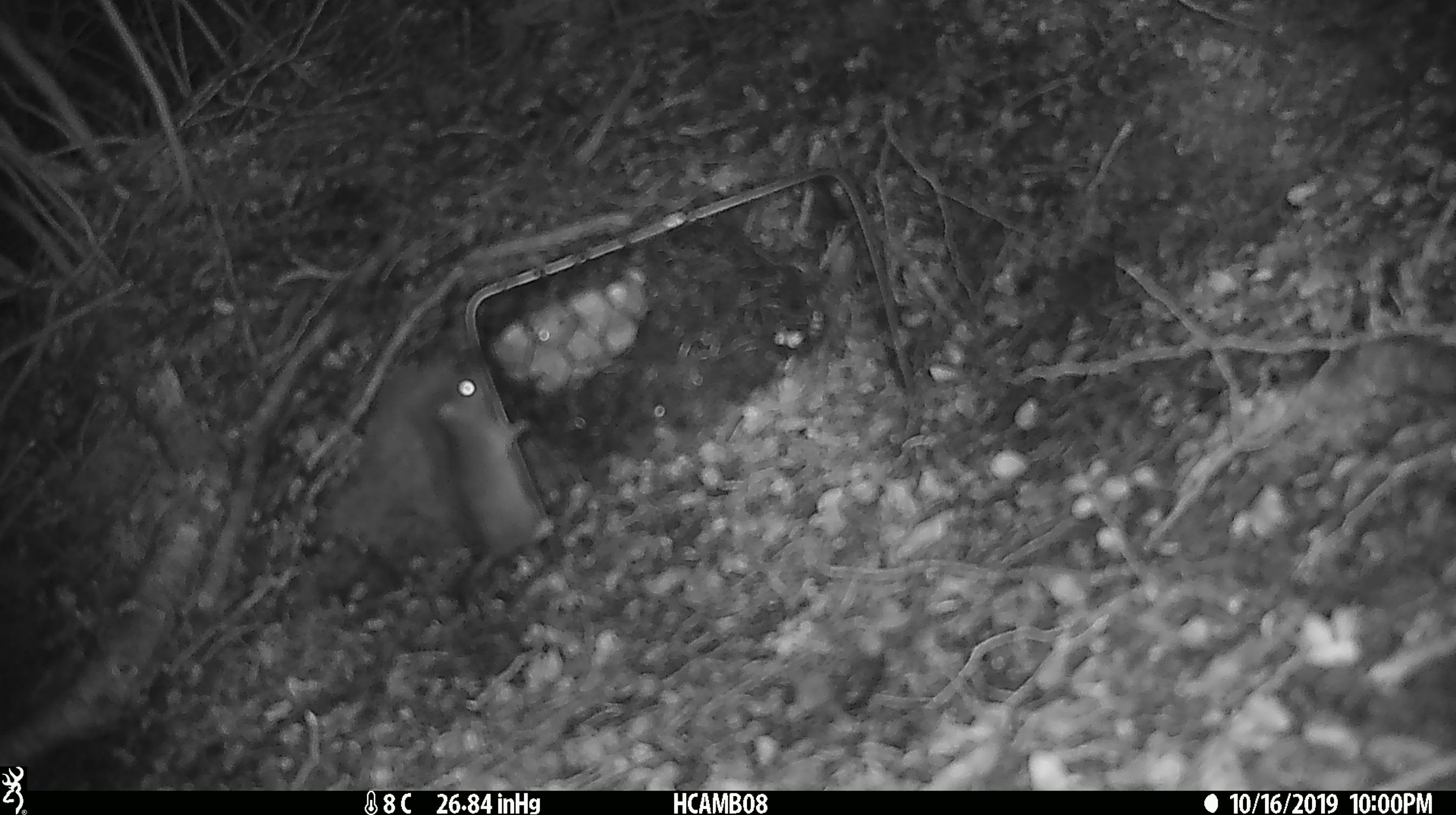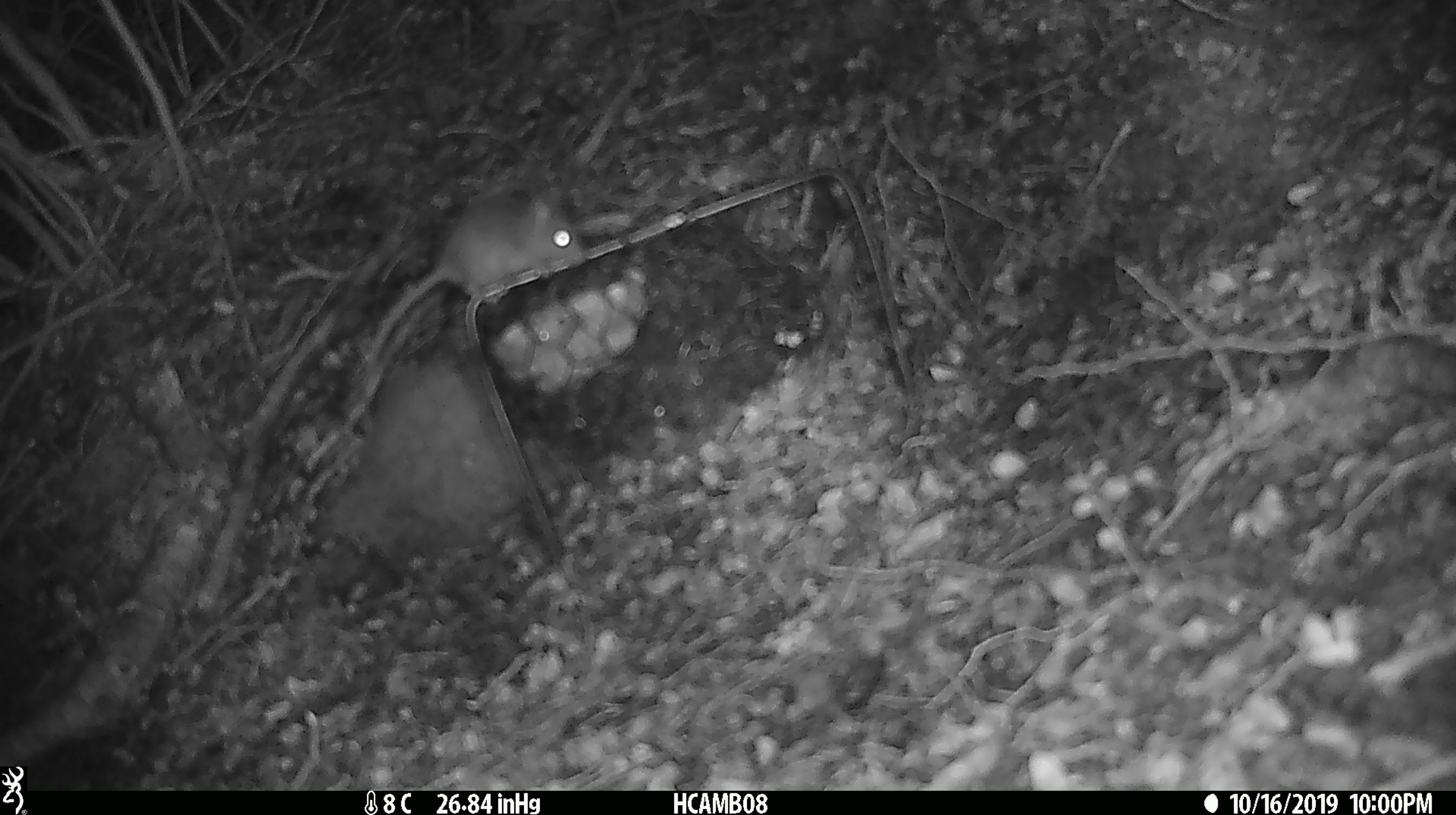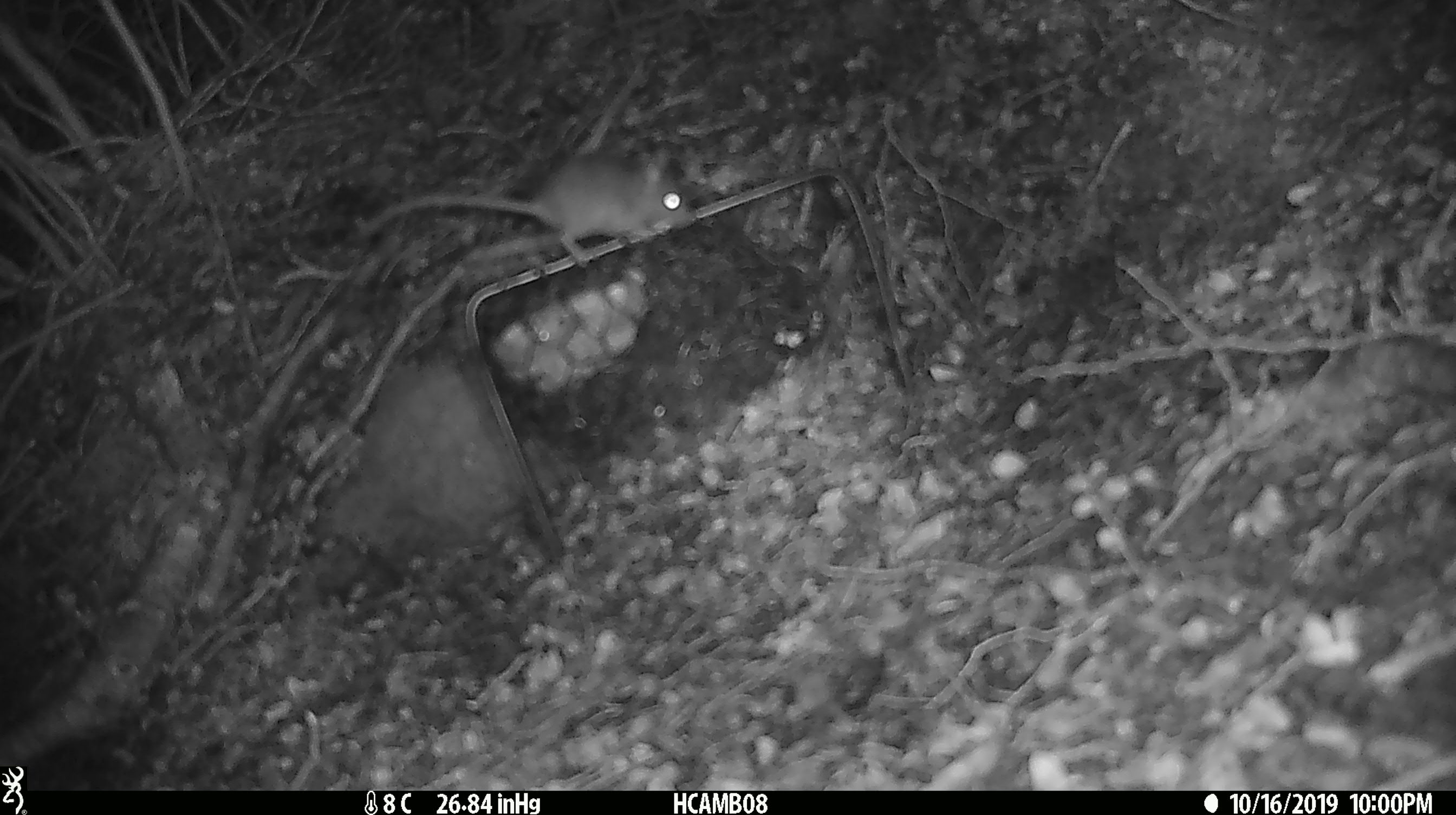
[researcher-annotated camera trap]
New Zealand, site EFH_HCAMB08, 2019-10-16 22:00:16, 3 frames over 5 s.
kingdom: Animalia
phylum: Chordata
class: Mammalia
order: Rodentia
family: Muridae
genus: Mus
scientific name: Mus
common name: mouse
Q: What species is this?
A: Mouse (Mus).